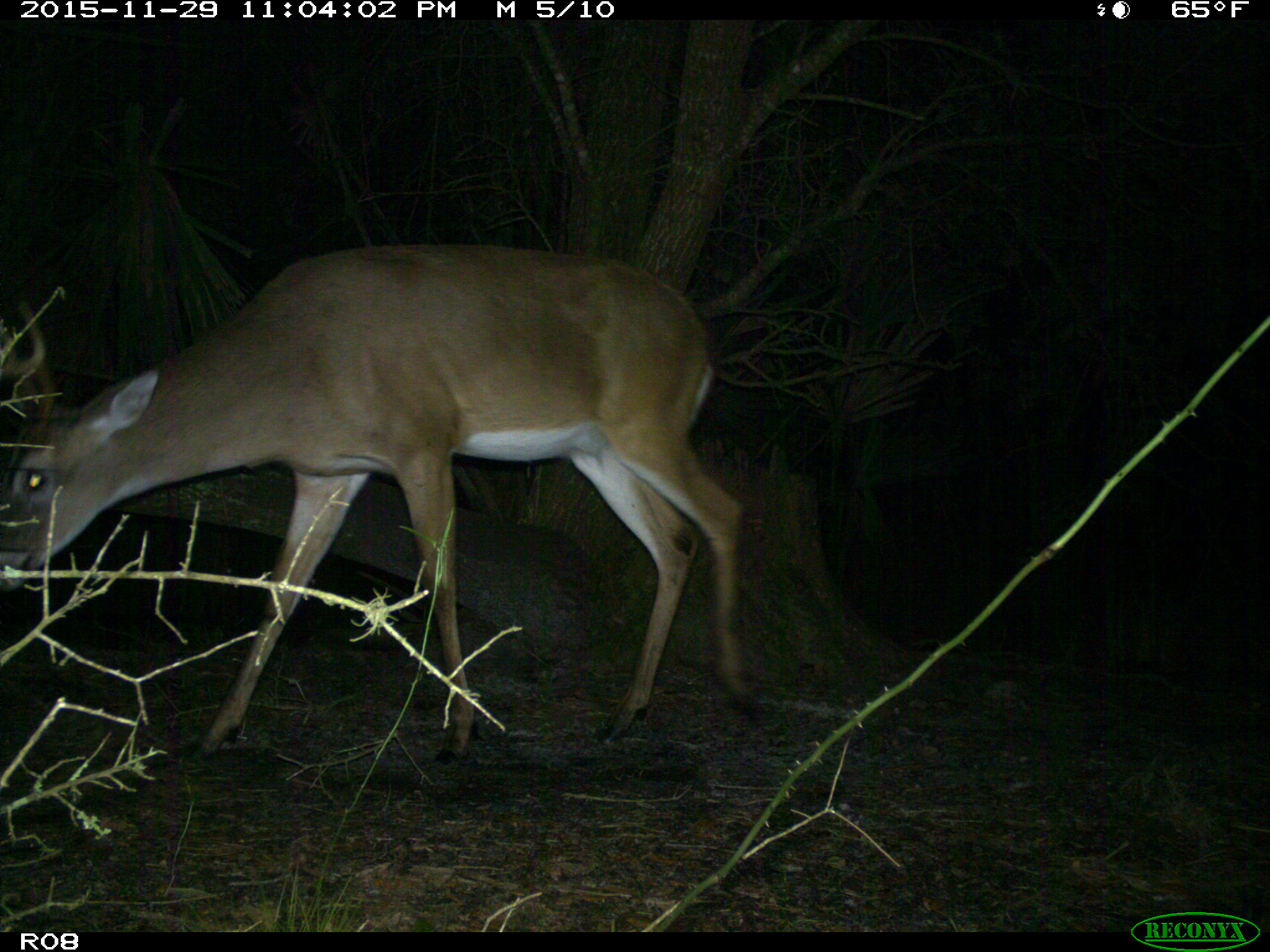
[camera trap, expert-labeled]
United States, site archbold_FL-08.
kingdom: Animalia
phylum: Chordata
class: Mammalia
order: Artiodactyla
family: Cervidae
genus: Odocoileus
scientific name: Odocoileus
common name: deer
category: unidentified deer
Unidentified deer (deer) (Odocoileus).